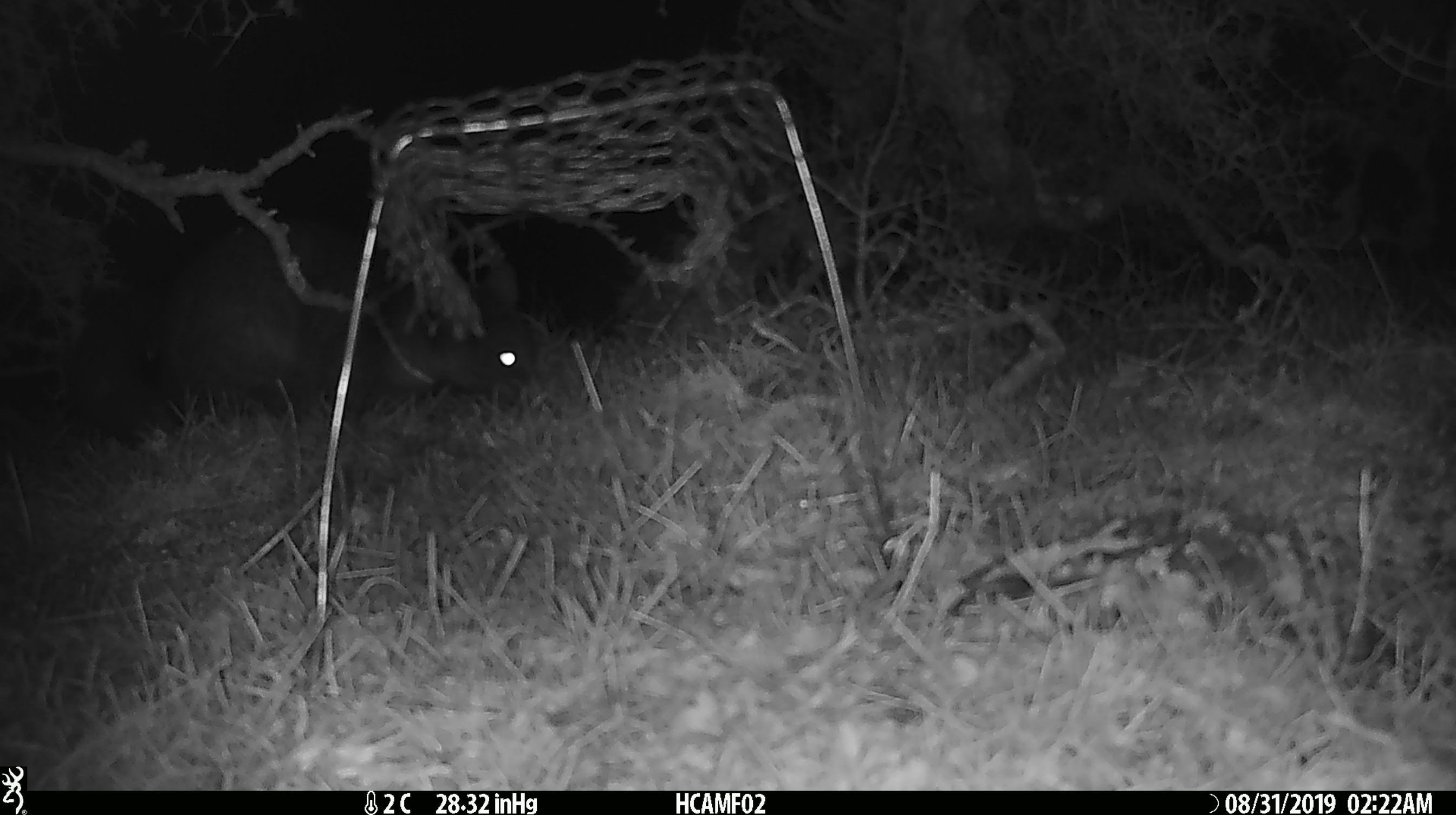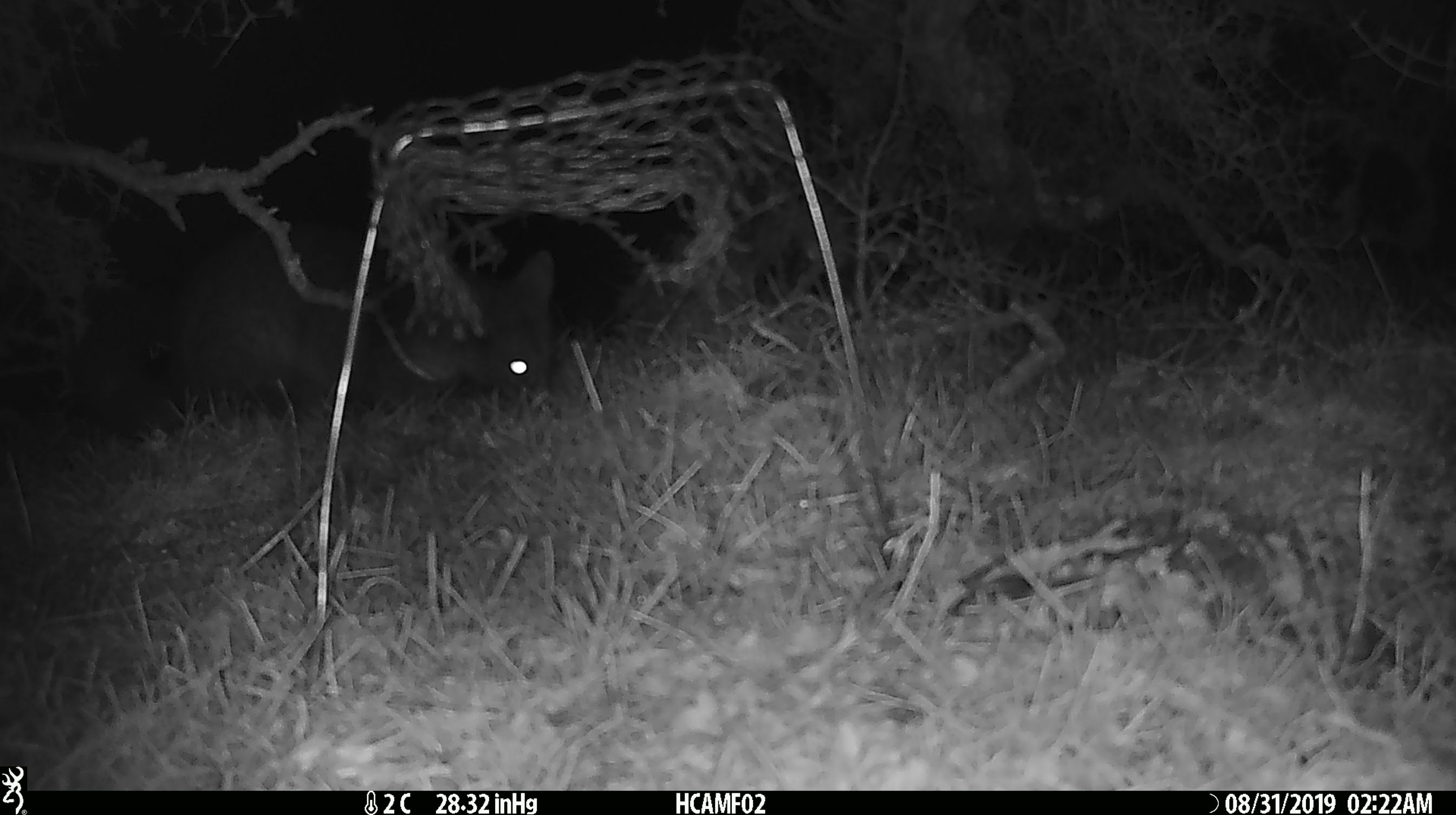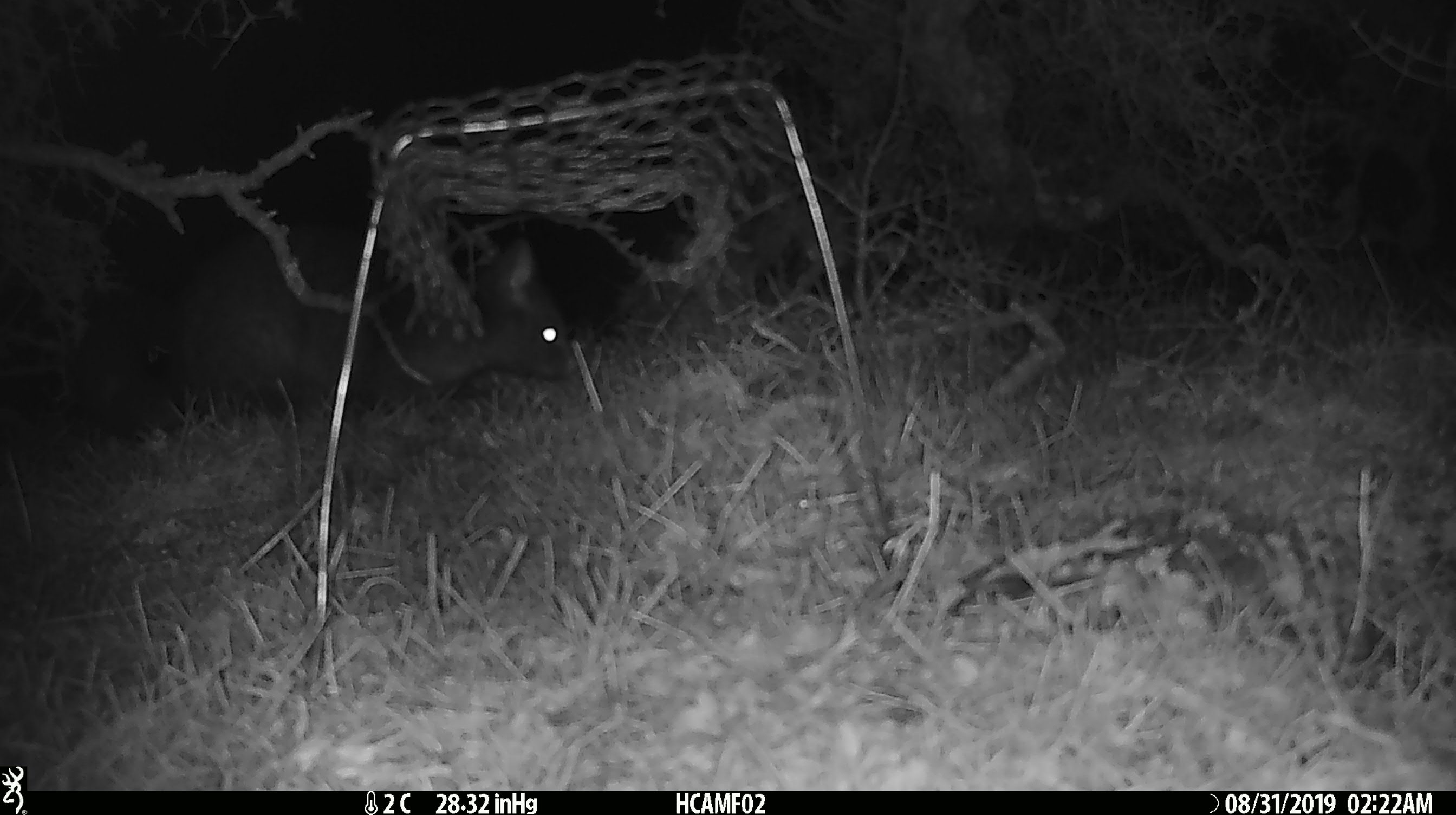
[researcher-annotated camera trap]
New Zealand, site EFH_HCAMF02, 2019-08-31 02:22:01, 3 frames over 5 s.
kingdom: Animalia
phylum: Chordata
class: Mammalia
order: Diprotodontia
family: Phalangeridae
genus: Trichosurus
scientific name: Trichosurus vulpecula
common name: common brushtail possum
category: possum